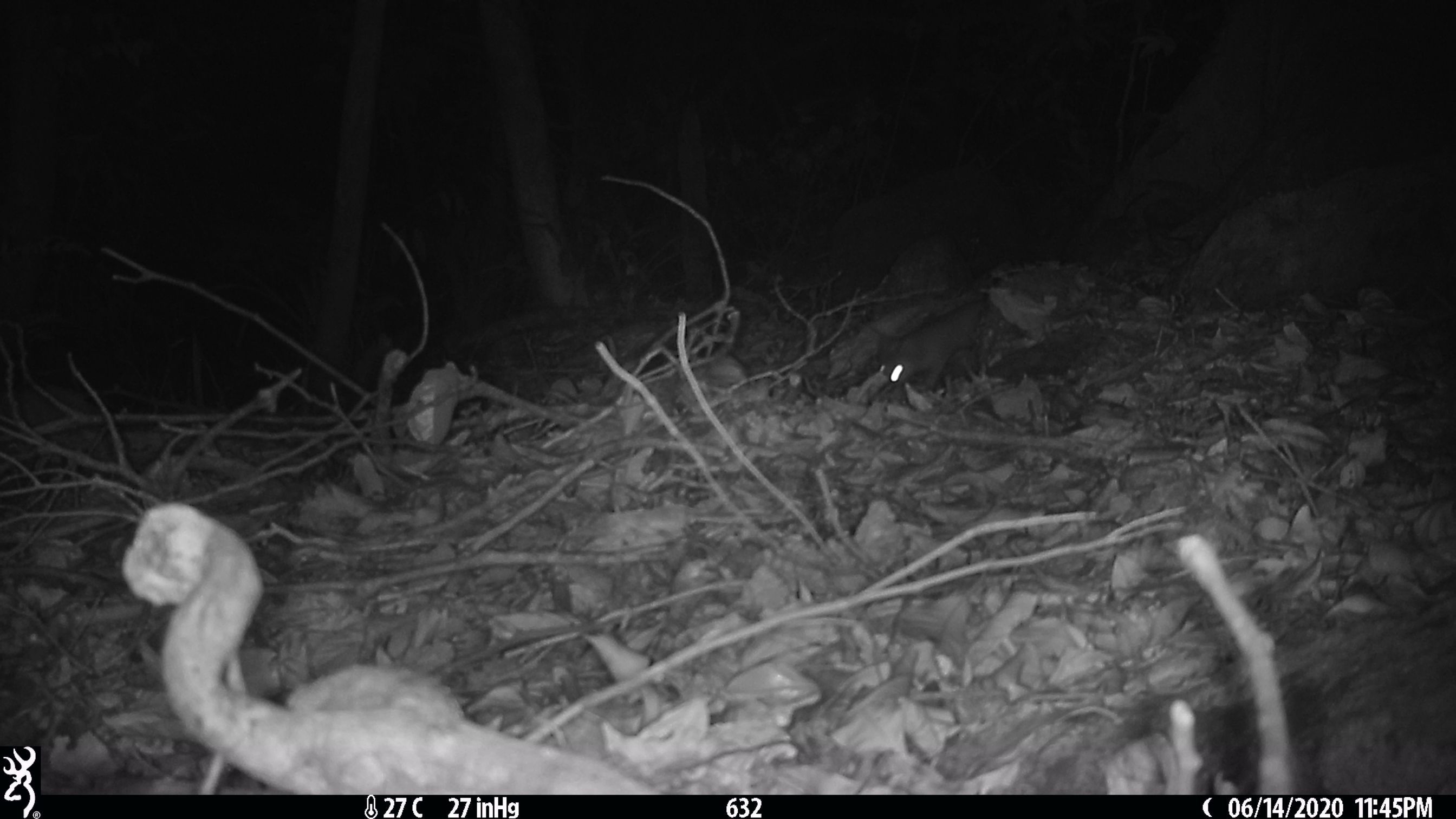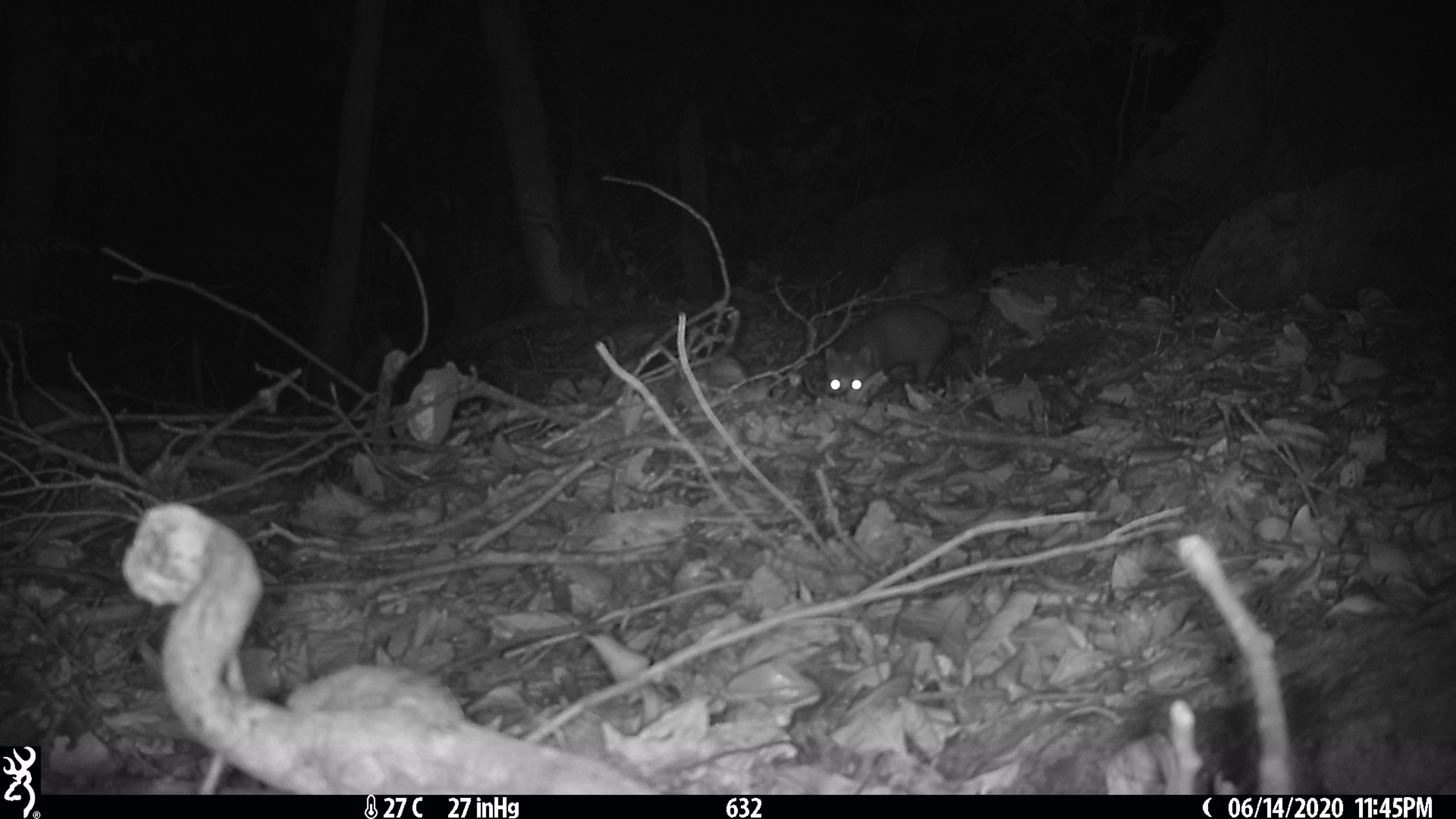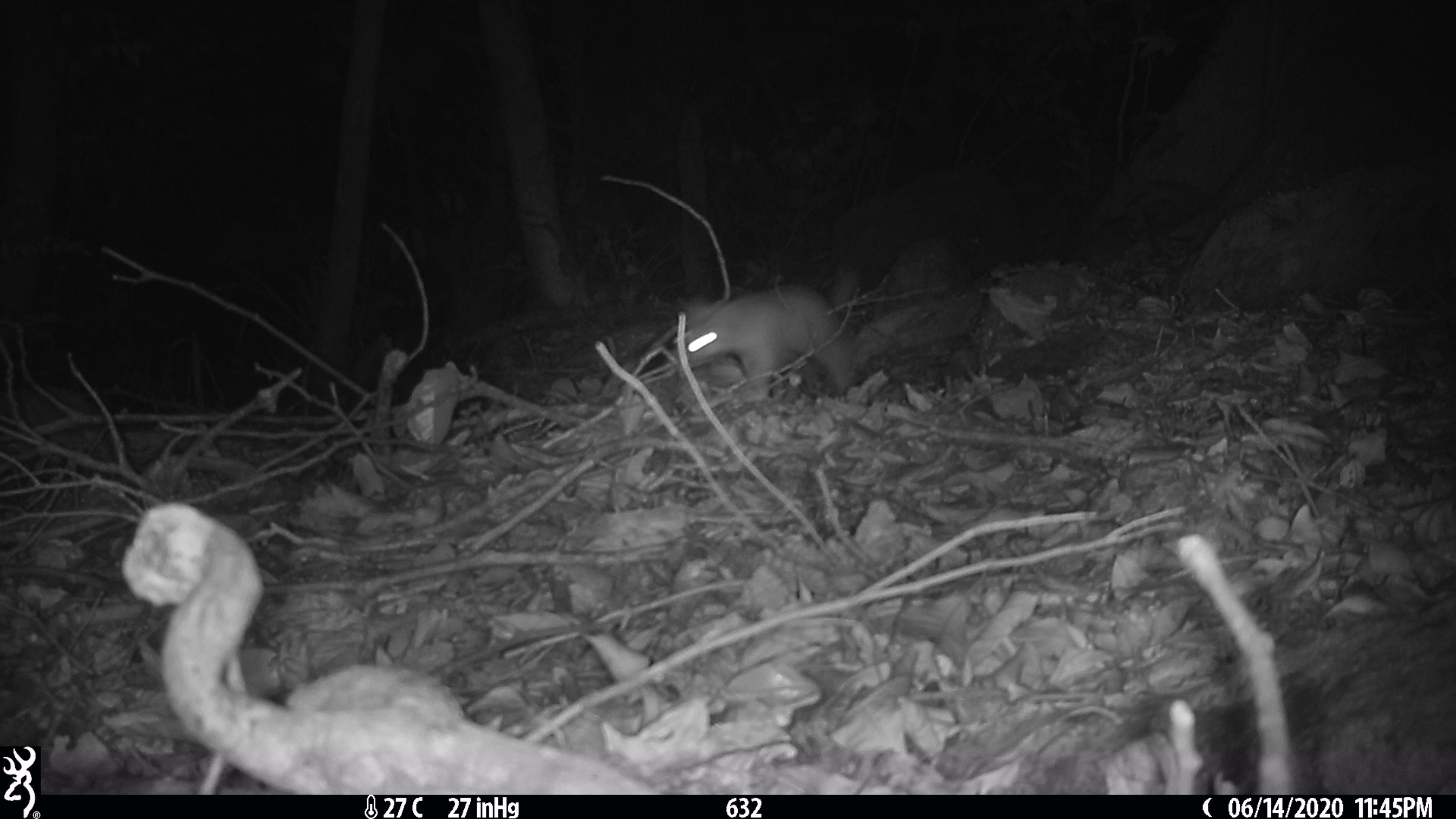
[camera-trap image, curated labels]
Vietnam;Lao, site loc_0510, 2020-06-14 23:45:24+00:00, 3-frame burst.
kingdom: Animalia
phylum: Chordata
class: Mammalia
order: Carnivora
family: Mustelidae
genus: Melogale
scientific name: Melogale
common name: ferret badger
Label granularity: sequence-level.